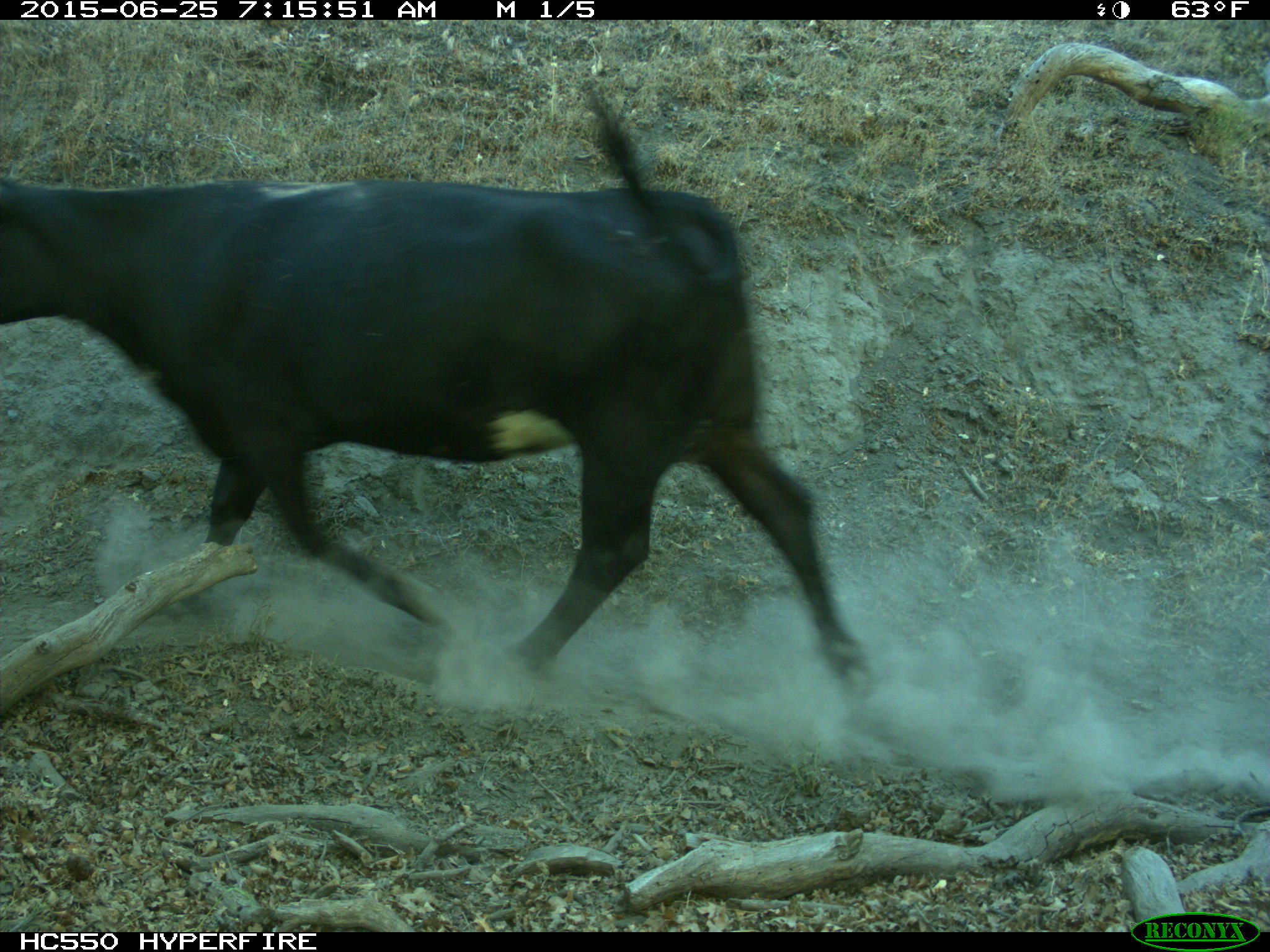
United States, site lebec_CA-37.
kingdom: Animalia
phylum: Chordata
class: Mammalia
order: Artiodactyla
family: Bovidae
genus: Bos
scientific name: Bos taurus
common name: domestic cow